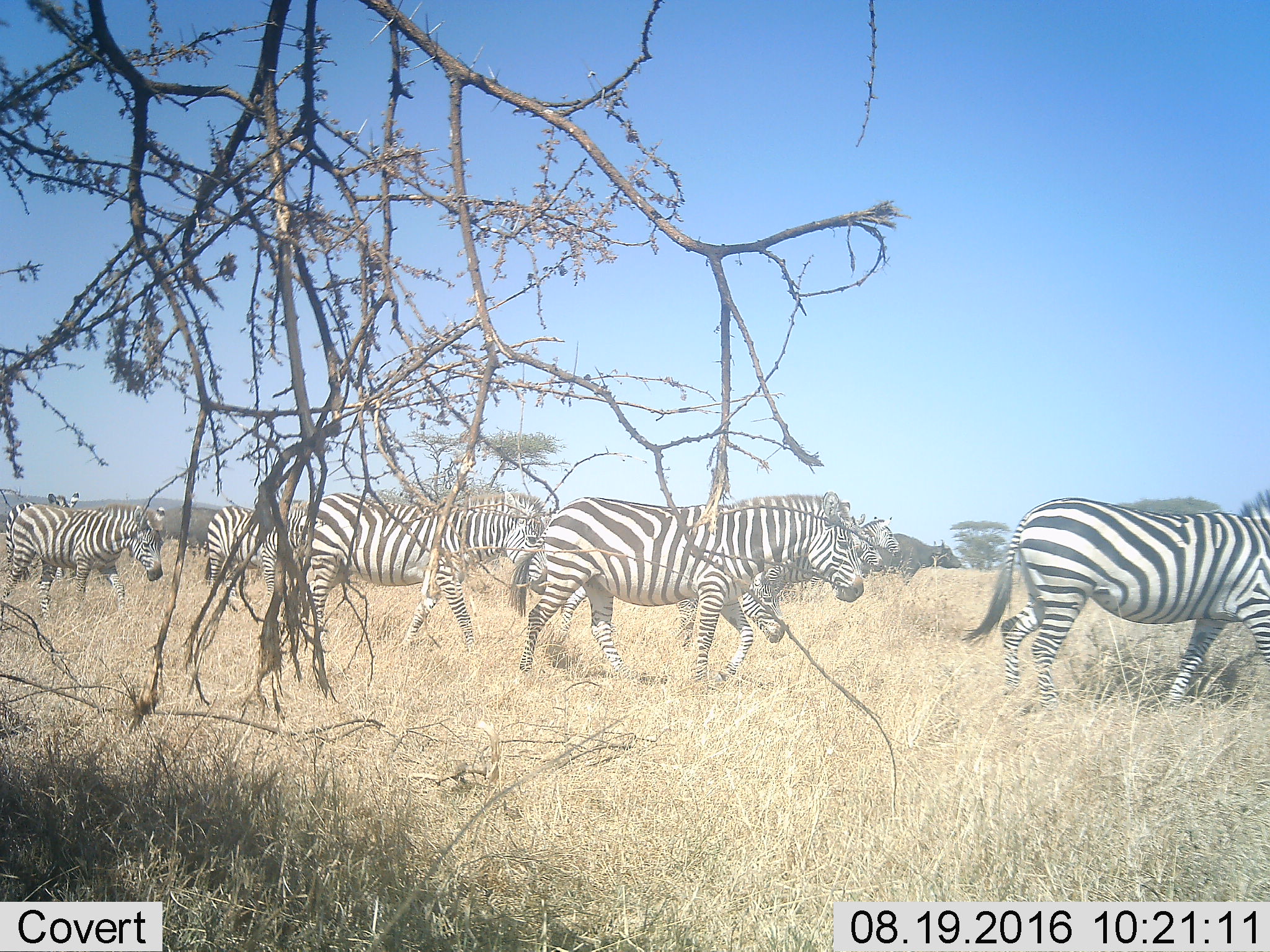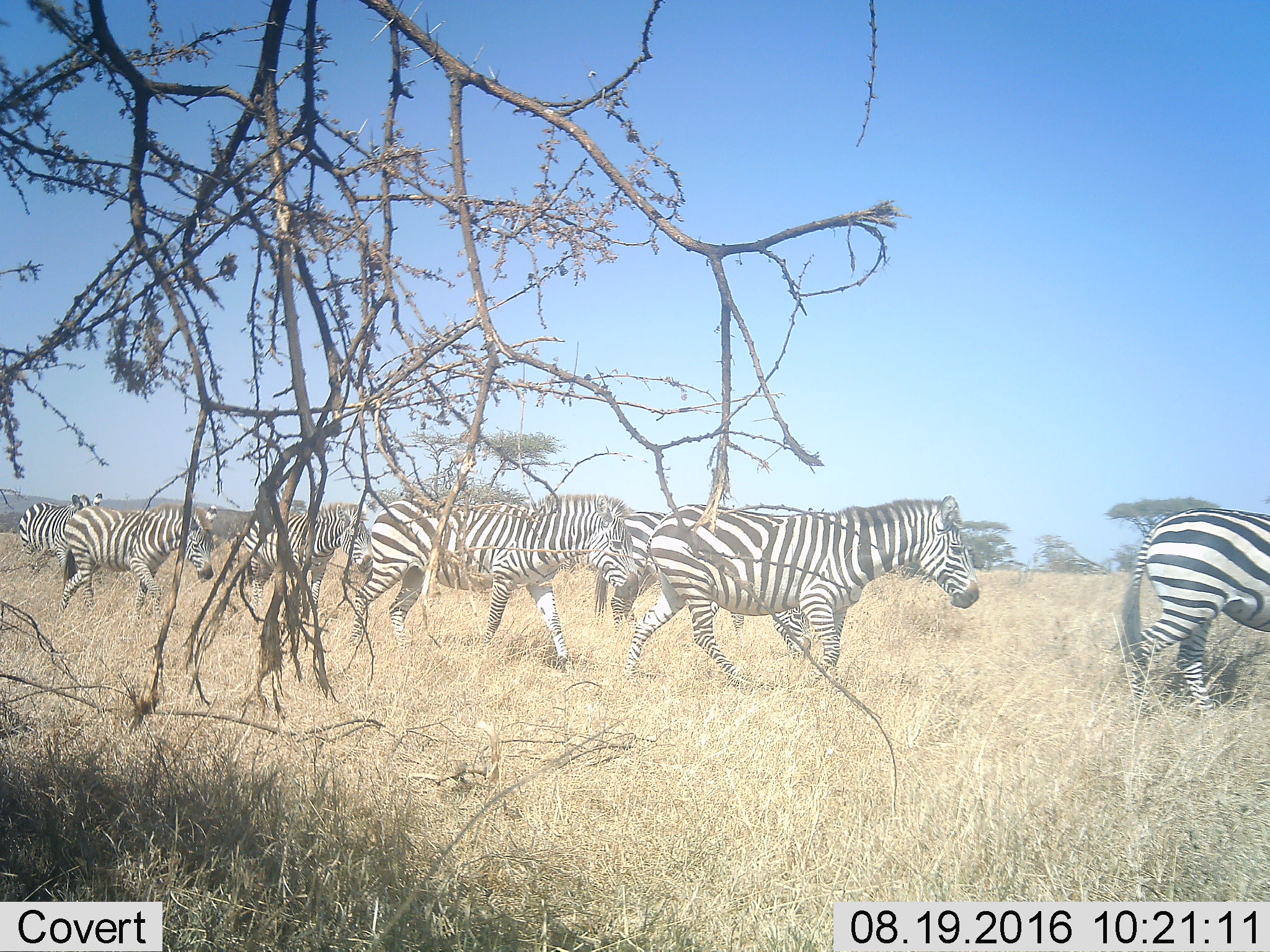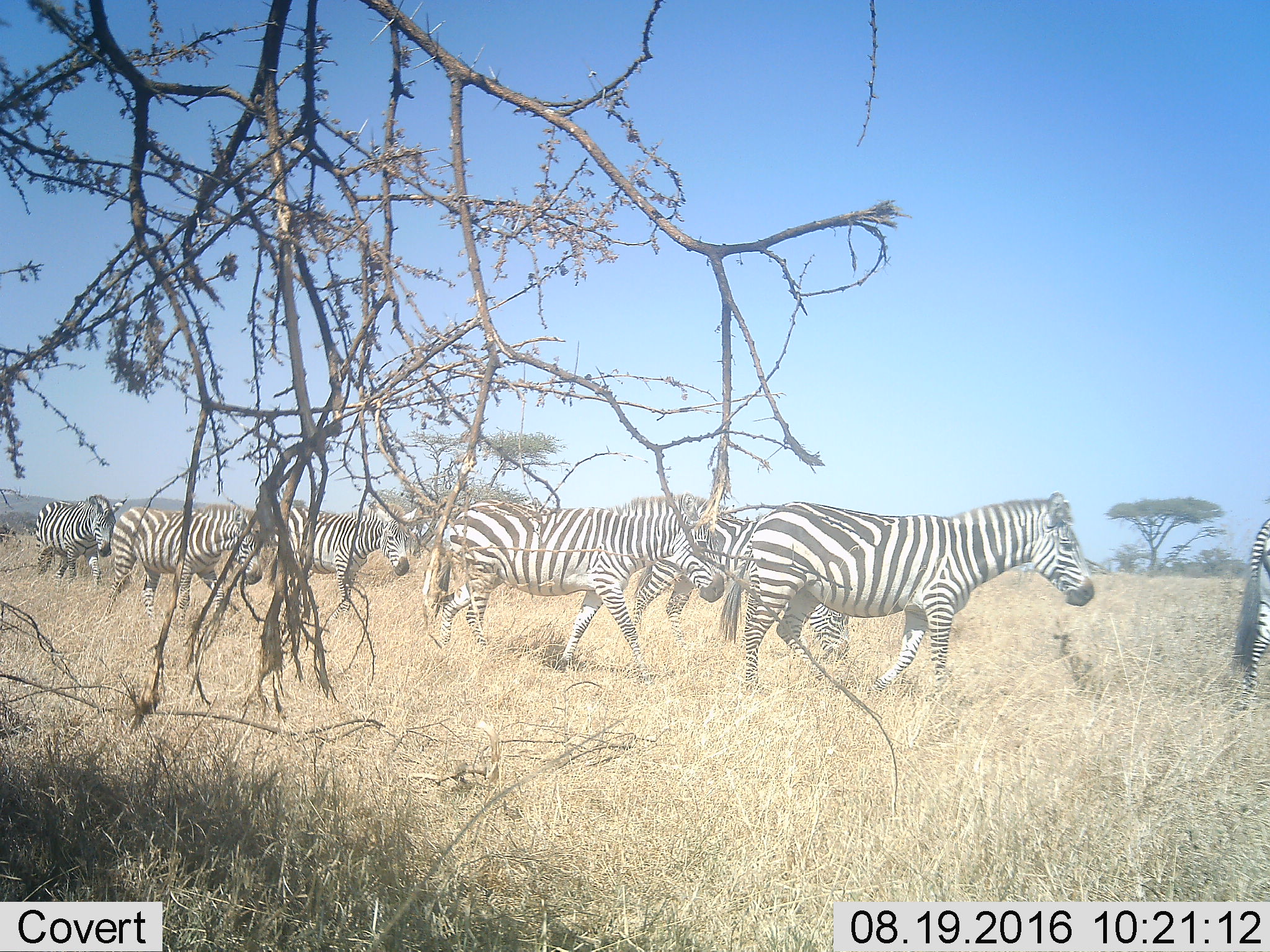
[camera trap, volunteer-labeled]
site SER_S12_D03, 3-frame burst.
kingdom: Animalia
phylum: Chordata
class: Mammalia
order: Perissodactyla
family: Equidae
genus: Equus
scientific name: Equus quagga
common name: plains zebra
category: zebraplains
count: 9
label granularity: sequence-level